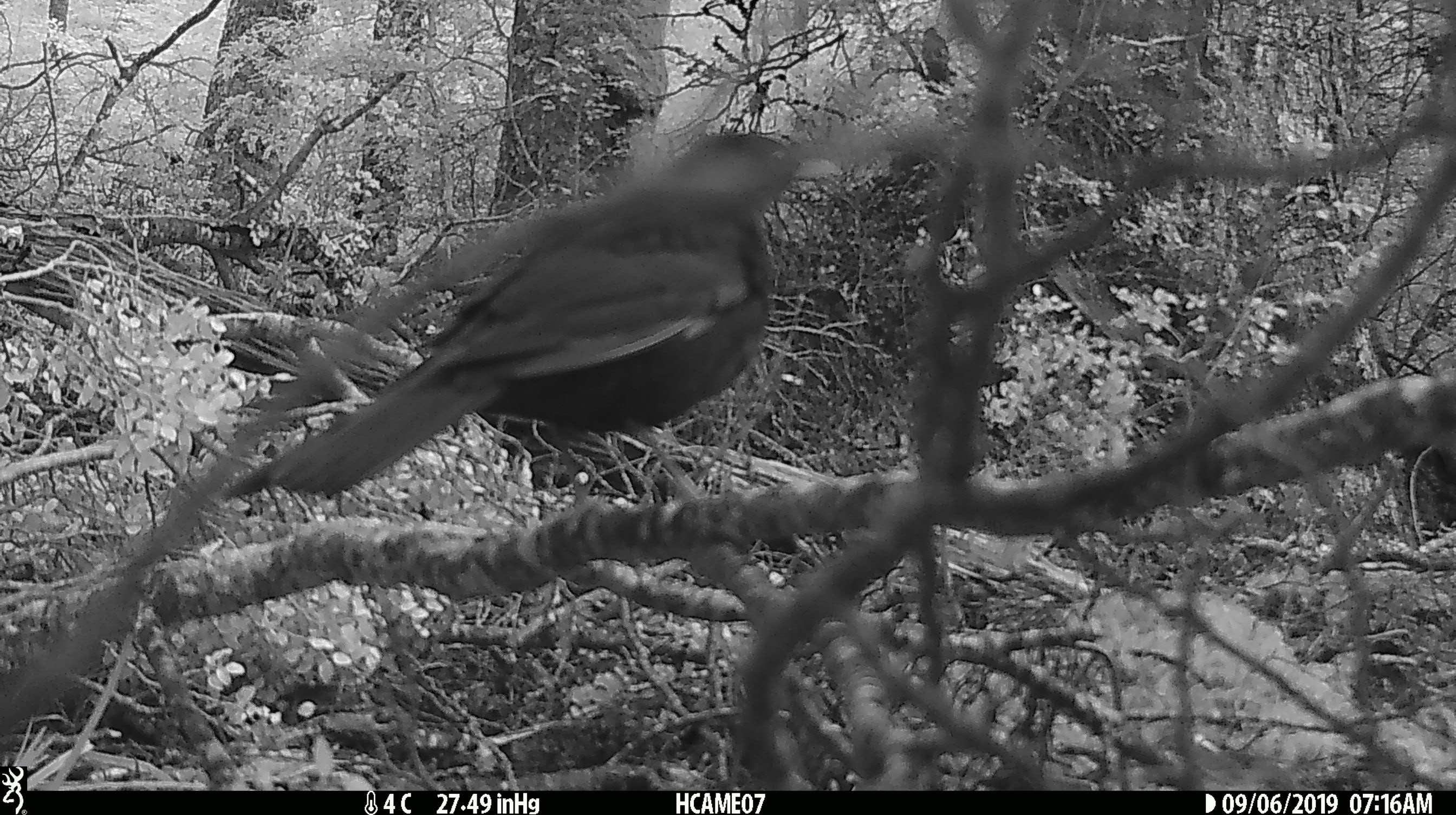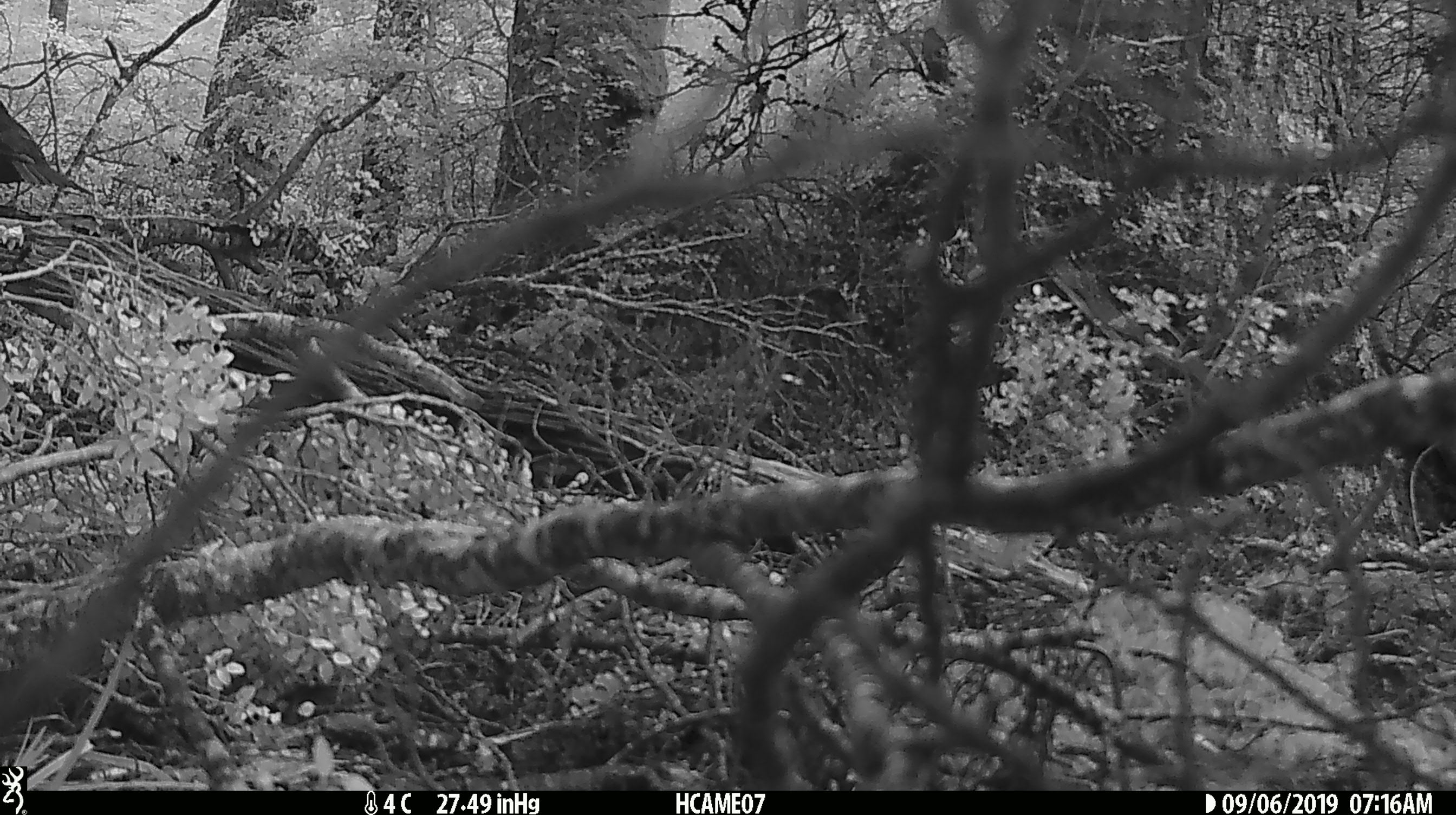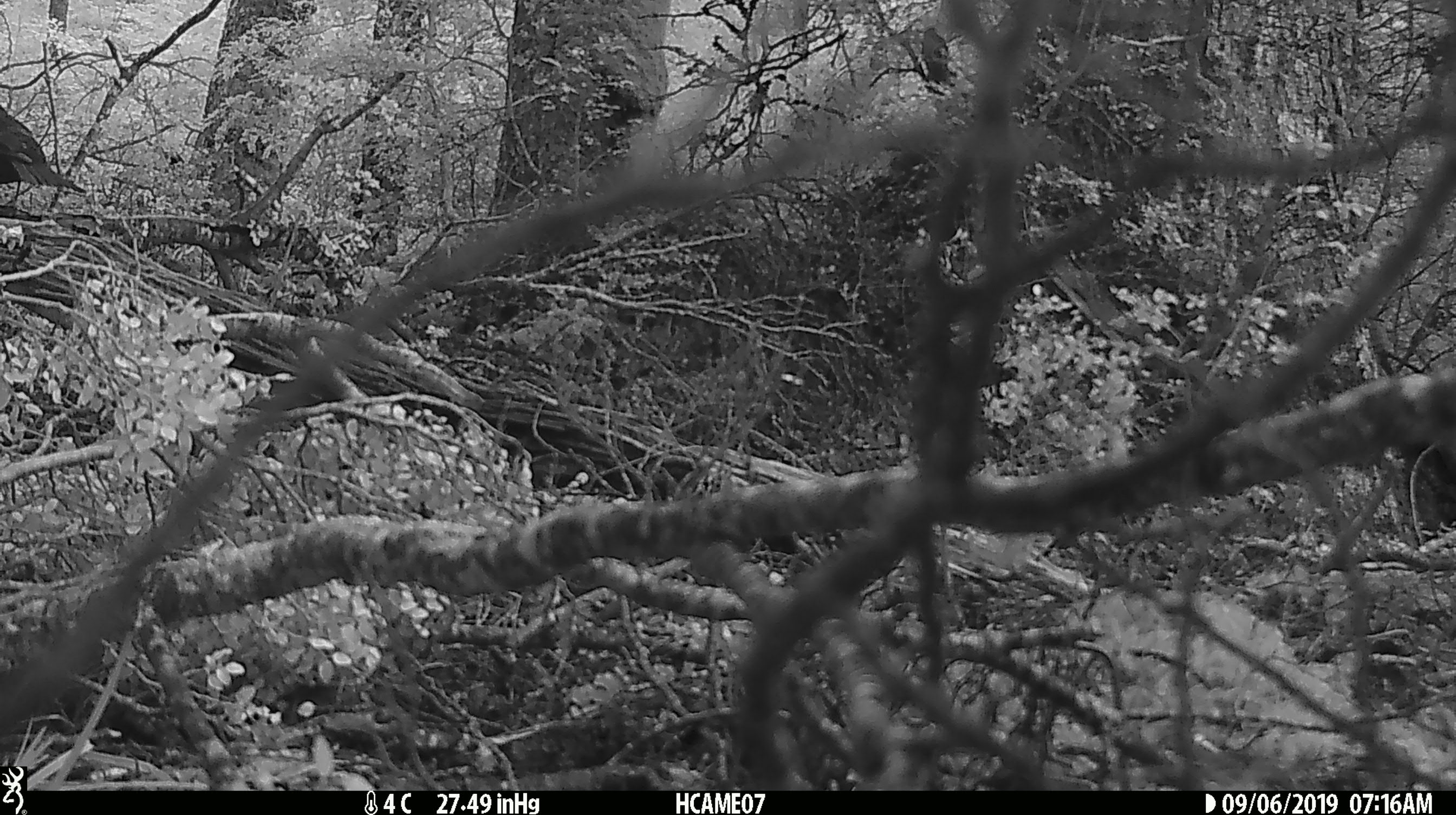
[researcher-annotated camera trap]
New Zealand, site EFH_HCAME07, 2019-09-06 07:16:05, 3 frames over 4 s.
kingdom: Animalia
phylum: Chordata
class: Aves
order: Passeriformes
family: Turdidae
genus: Turdus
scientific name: Turdus merula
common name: eurasian blackbird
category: blackbird